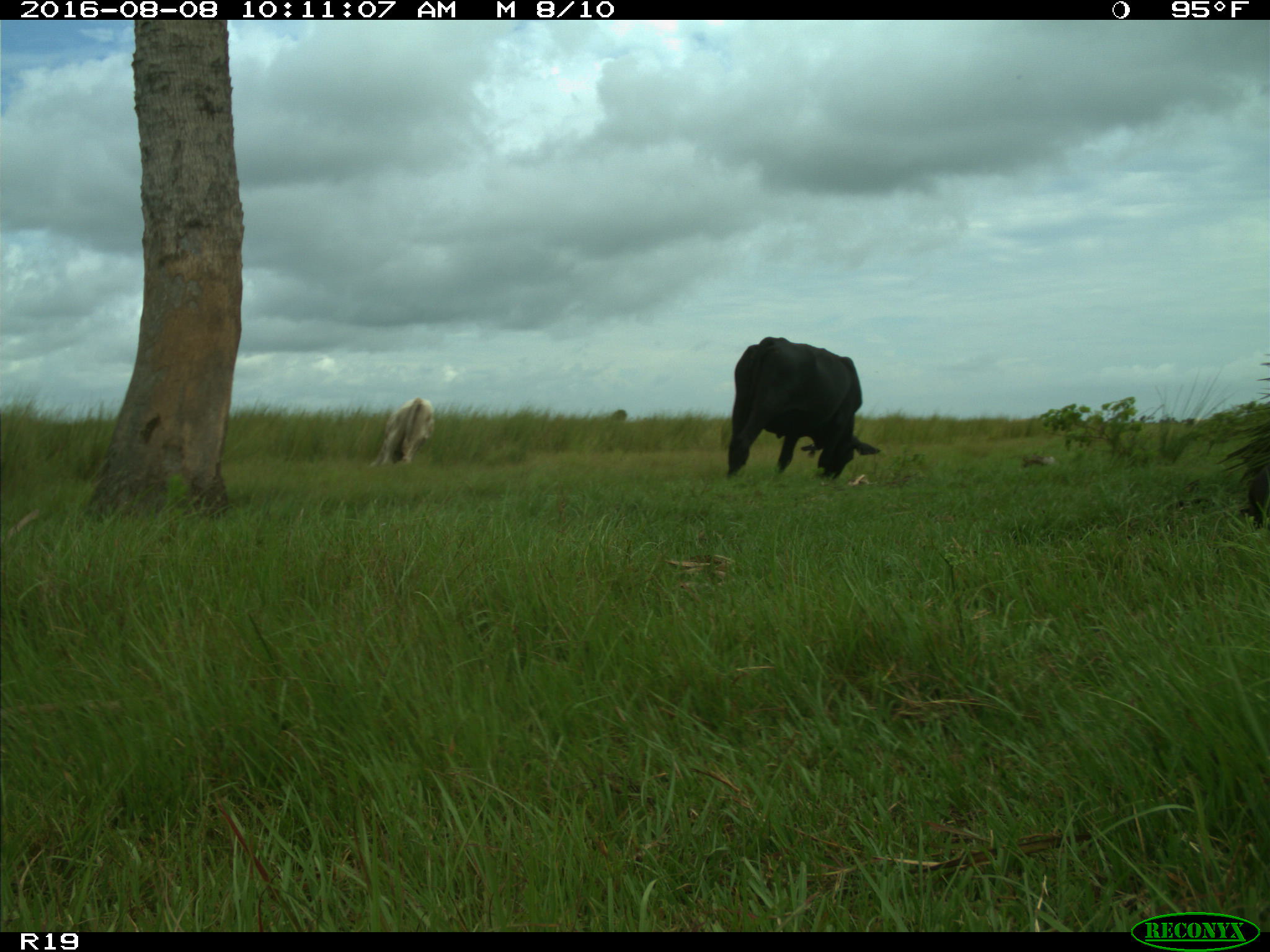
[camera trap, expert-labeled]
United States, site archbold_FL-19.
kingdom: Animalia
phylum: Chordata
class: Mammalia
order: Artiodactyla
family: Bovidae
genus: Bos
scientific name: Bos taurus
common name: domestic cow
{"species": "Bos taurus (domestic cow)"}